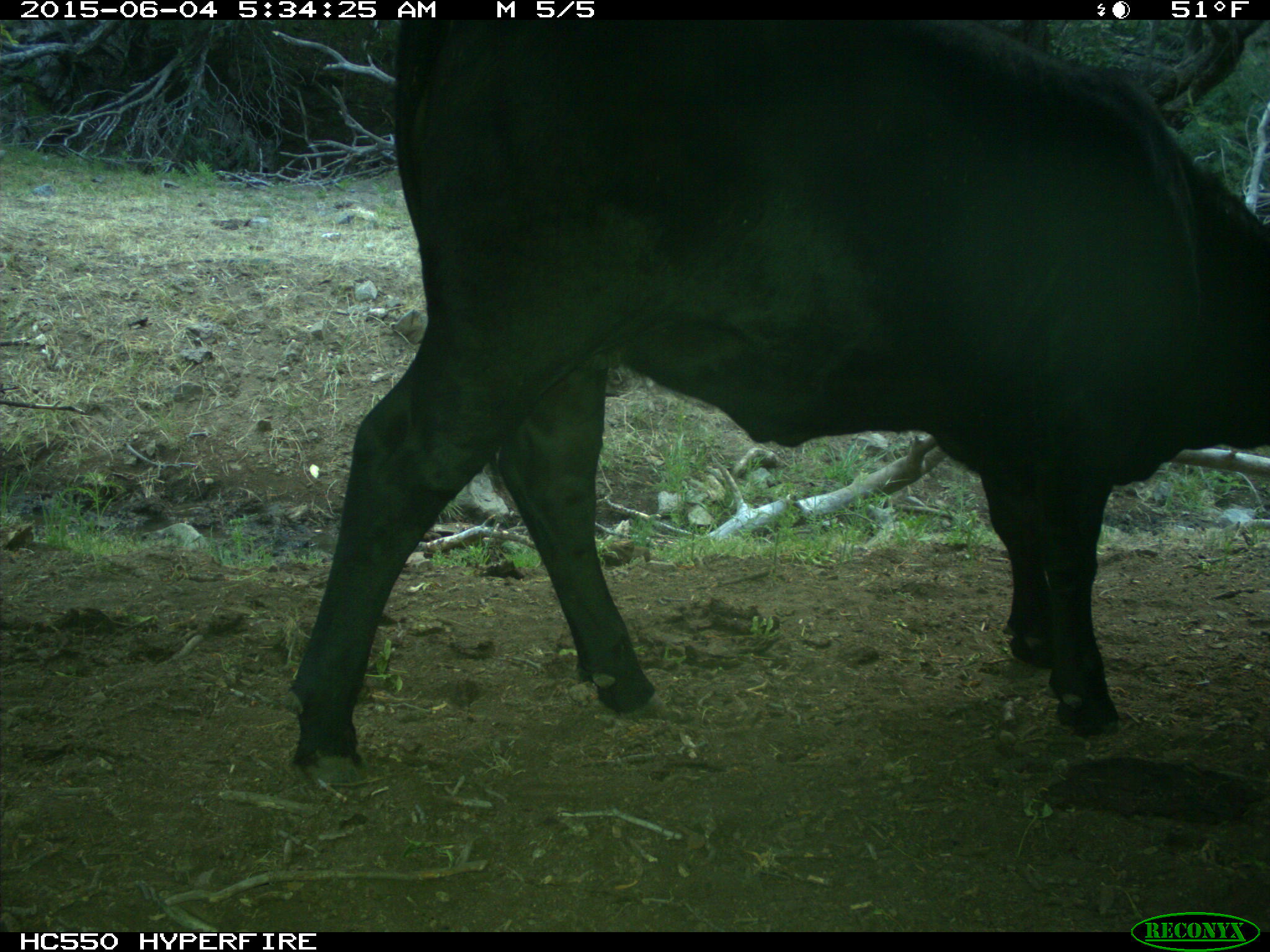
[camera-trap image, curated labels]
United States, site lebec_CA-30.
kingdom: Animalia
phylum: Chordata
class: Mammalia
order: Artiodactyla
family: Bovidae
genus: Bos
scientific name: Bos taurus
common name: domestic cow